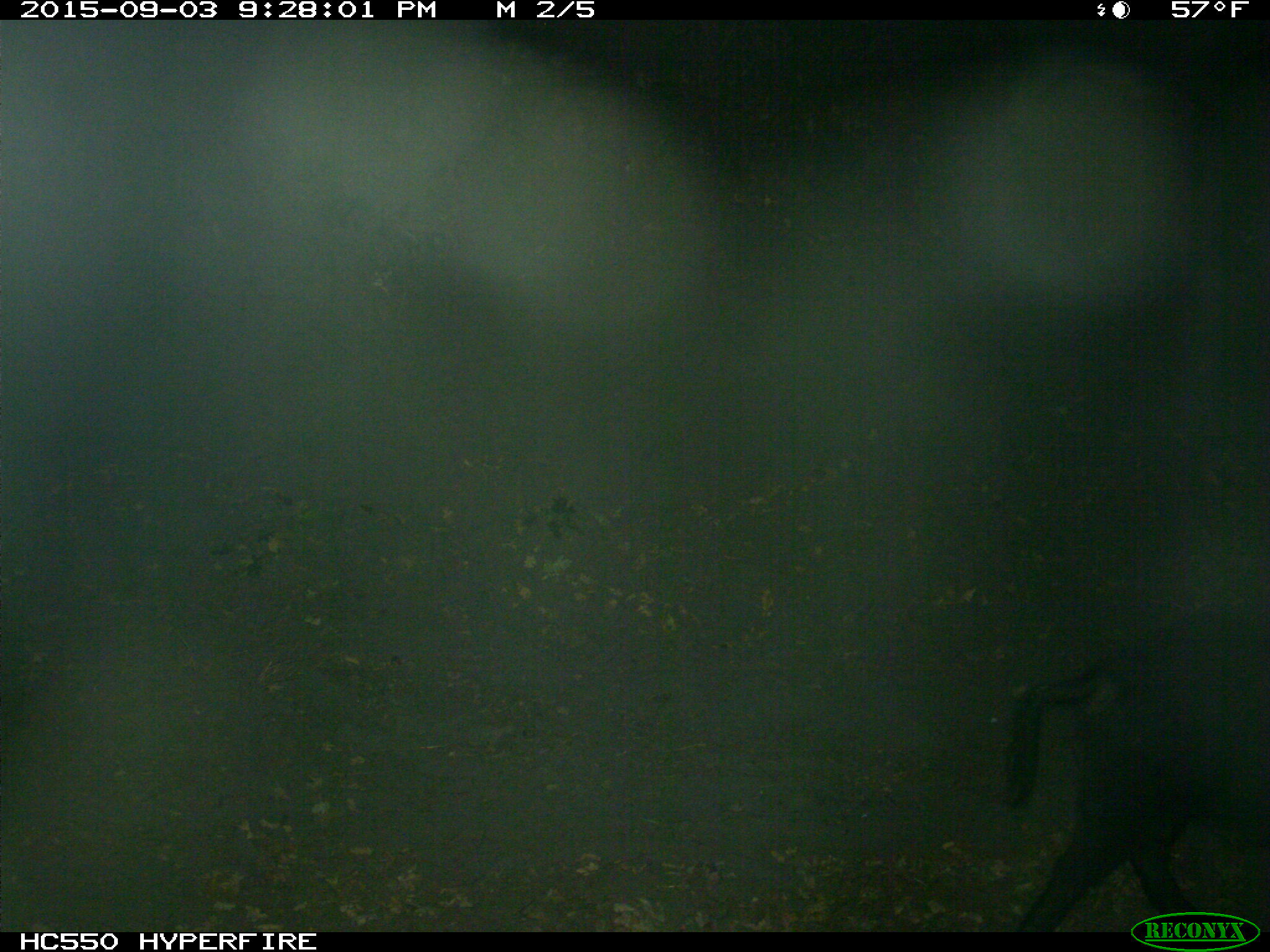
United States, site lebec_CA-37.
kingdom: Animalia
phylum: Chordata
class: Mammalia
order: Artiodactyla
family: Suidae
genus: Sus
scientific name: Sus scrofa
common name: wild boar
Sus scrofa (wild boar).